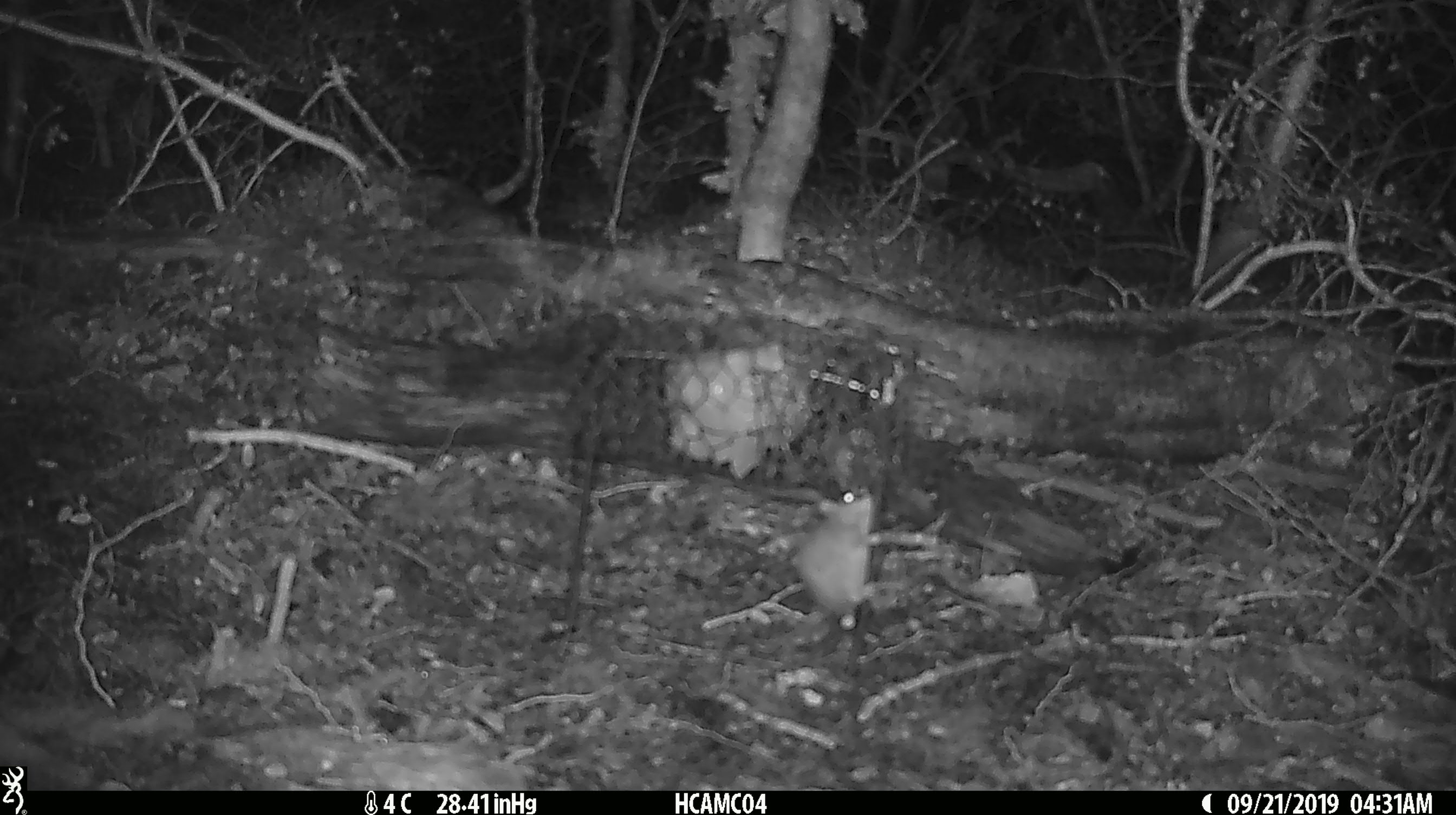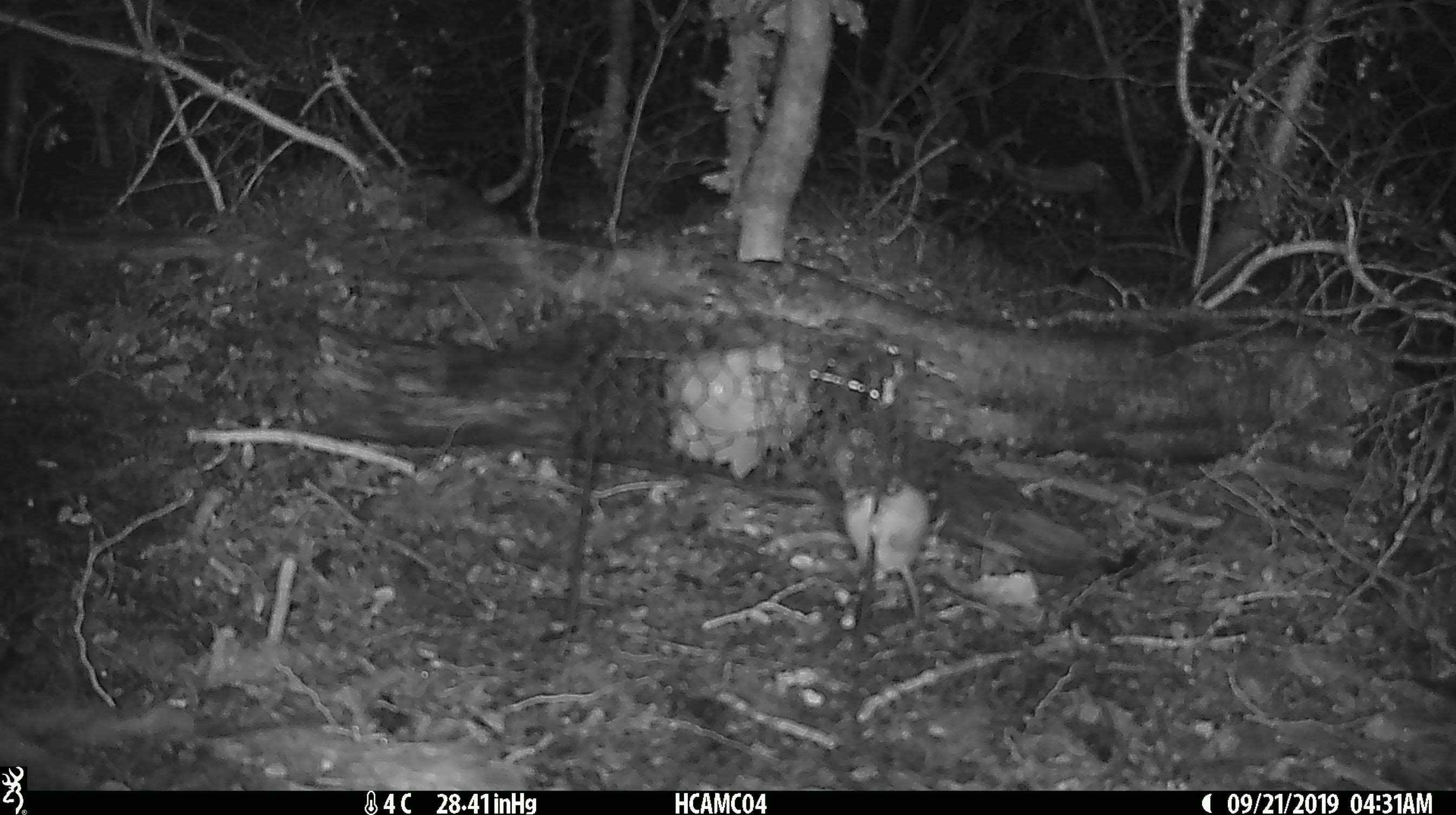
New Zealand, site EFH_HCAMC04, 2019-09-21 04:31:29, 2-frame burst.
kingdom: Animalia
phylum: Chordata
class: Mammalia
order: Rodentia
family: Muridae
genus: Mus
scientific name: Mus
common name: mouse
Mouse (Mus).